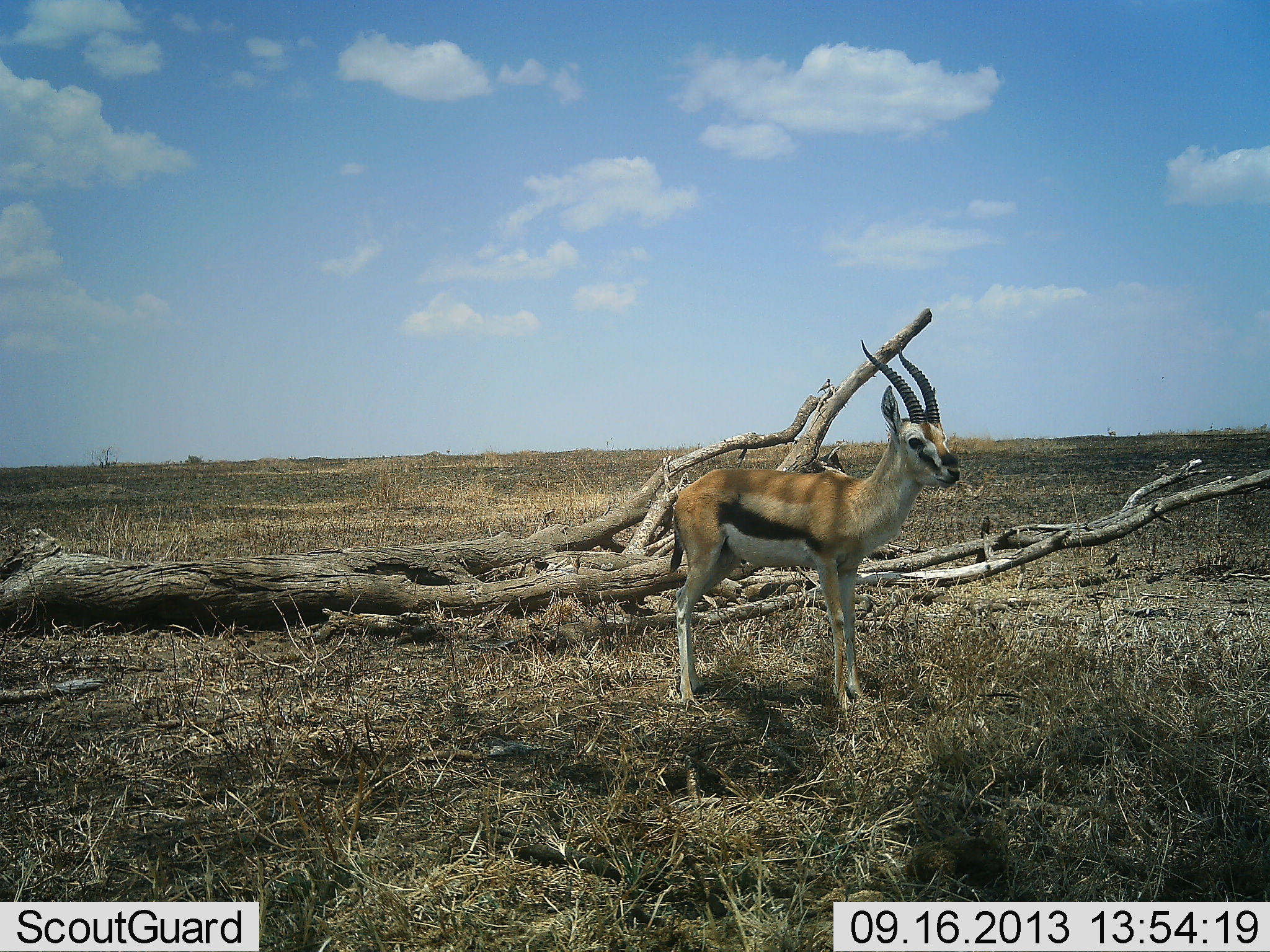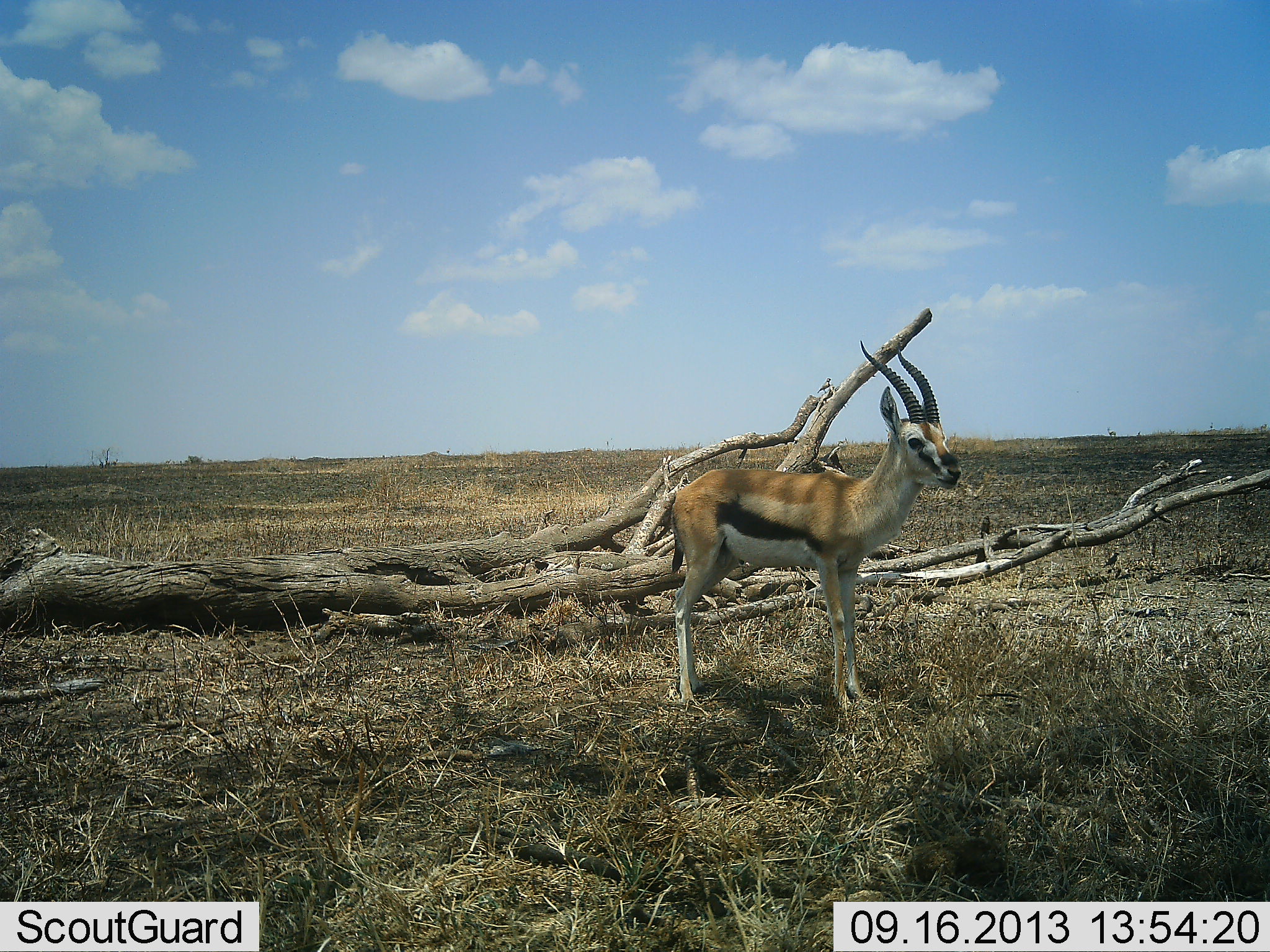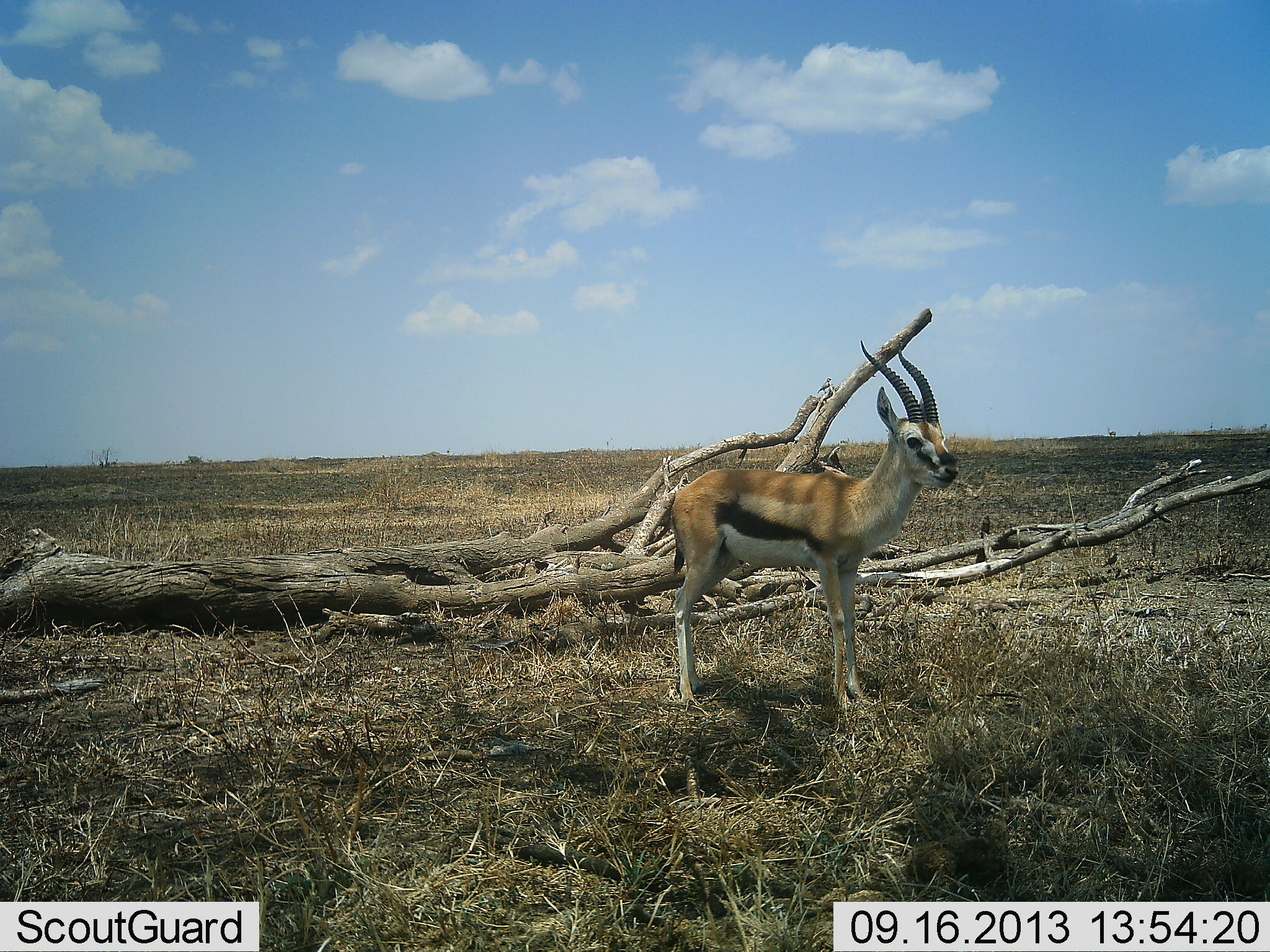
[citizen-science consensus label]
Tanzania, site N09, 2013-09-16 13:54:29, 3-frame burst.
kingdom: Animalia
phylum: Chordata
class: Mammalia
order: Artiodactyla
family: Bovidae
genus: Eudorcas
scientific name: Eudorcas thomsonii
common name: thomson's gazelle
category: gazellethomsons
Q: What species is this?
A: Gazellethomsons (thomson's gazelle) (Eudorcas thomsonii).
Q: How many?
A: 1.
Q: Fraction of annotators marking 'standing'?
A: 90%.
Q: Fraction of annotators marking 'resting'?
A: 0%.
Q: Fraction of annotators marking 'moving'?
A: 0%.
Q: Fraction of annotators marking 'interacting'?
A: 0%.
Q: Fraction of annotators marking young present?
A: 0%.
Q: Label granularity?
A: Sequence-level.